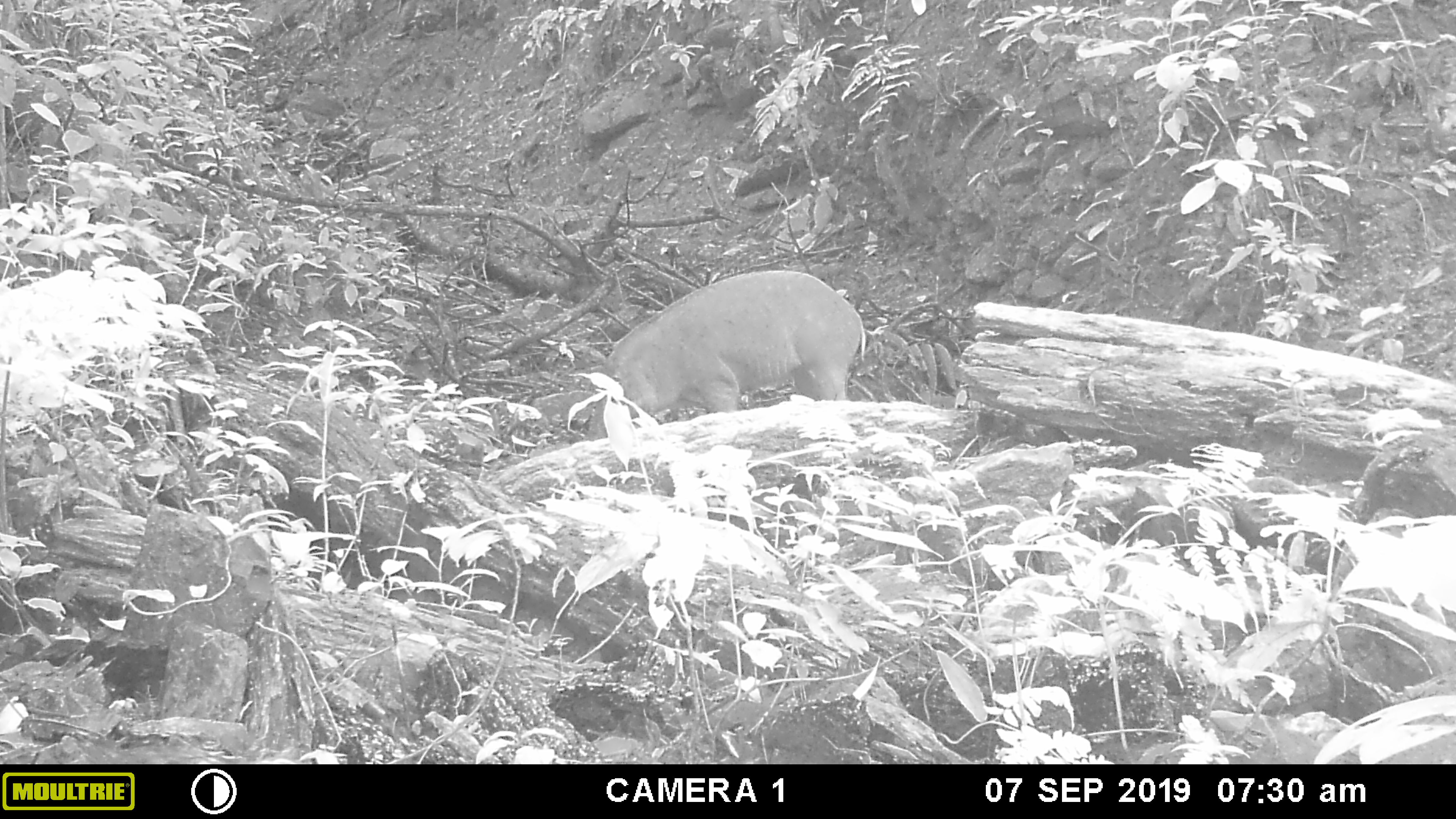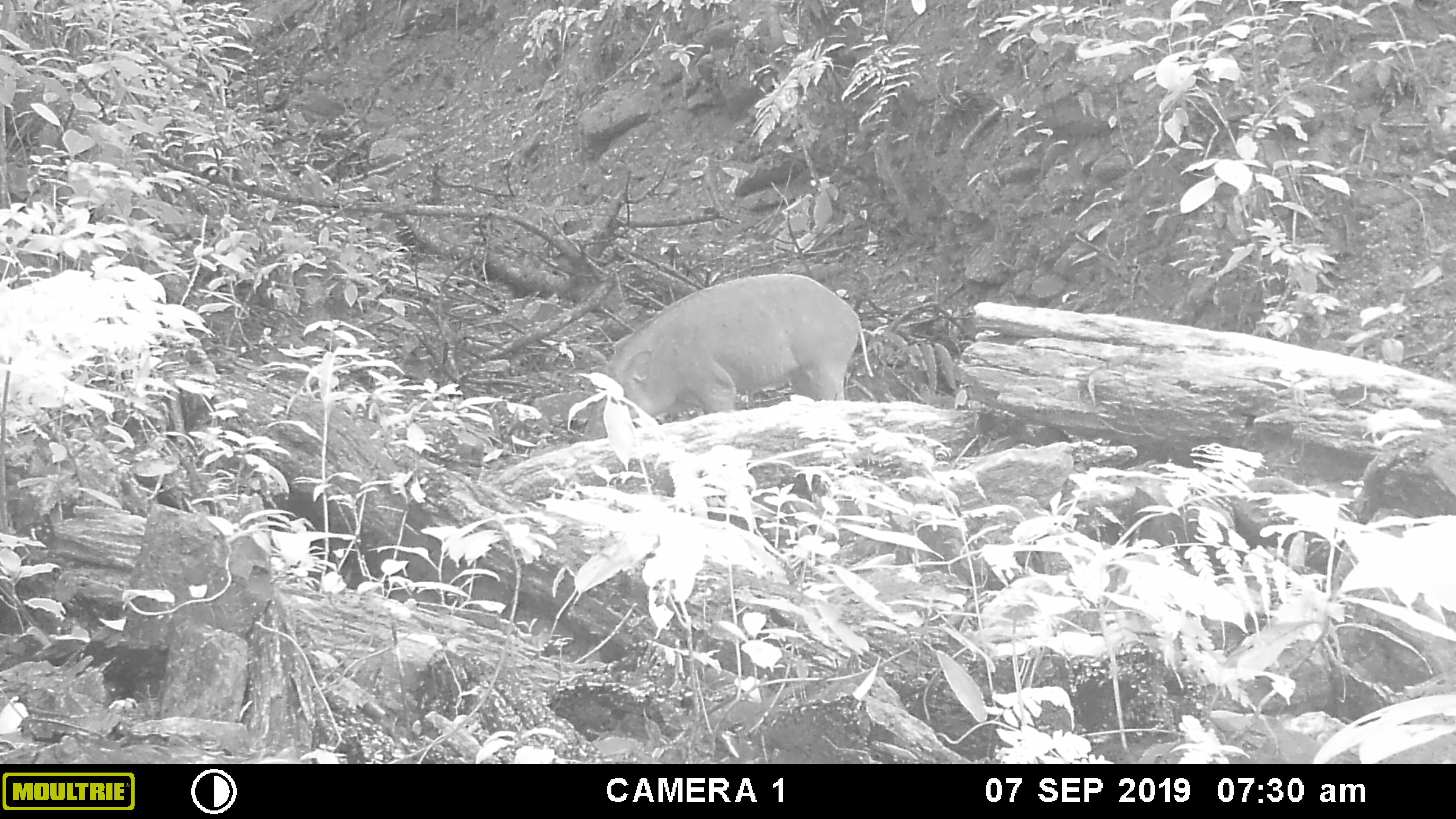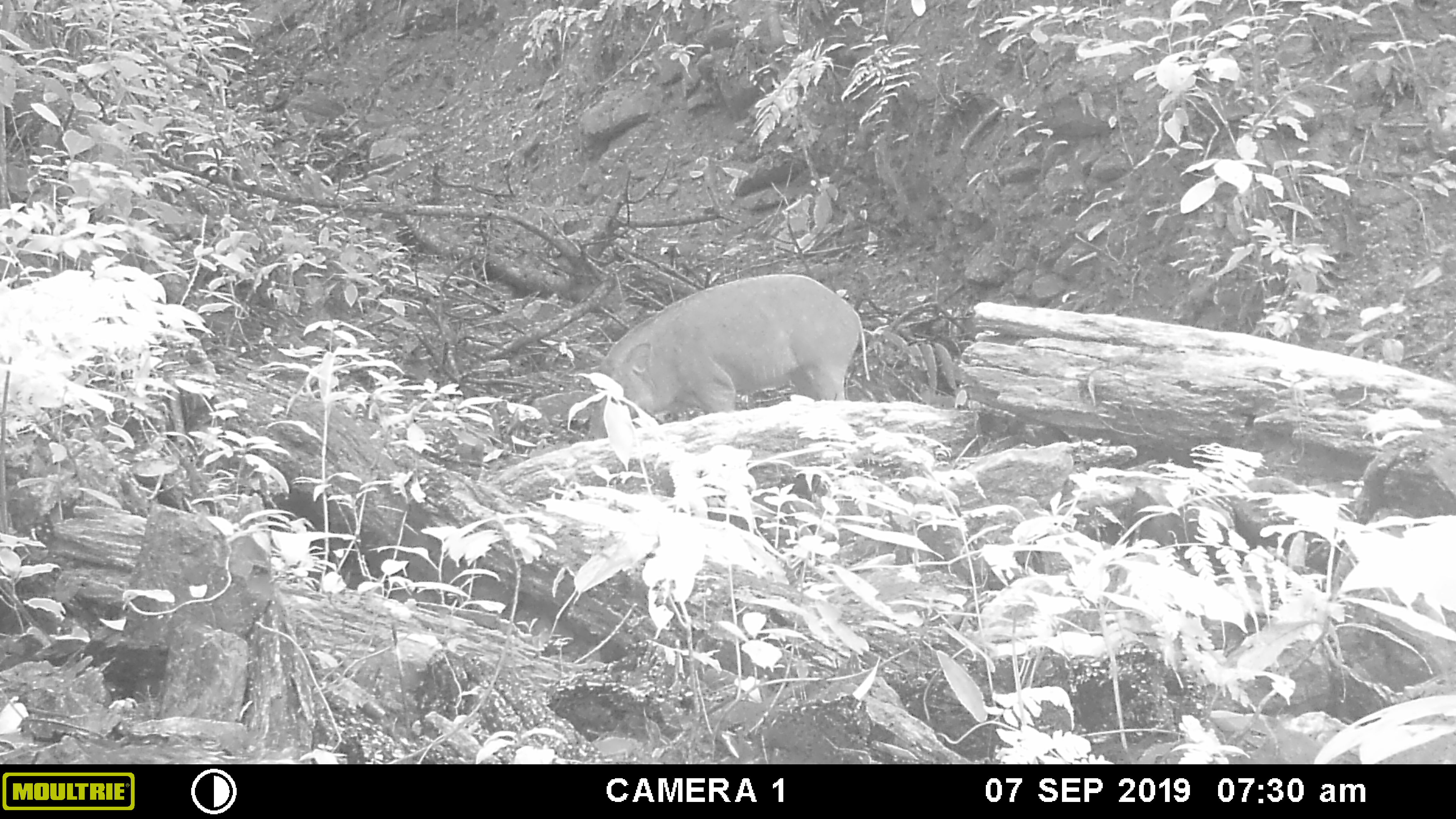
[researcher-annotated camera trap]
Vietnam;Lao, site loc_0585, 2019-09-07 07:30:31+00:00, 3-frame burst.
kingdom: Animalia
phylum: Chordata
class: Mammalia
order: Artiodactyla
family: Suidae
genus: Sus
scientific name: Sus scrofa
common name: eurasian wild pig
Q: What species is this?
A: Eurasian wild pig (Sus scrofa).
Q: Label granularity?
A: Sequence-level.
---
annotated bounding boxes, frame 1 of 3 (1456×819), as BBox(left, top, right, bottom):
eurasian wild pig: BBox(590, 271, 867, 436)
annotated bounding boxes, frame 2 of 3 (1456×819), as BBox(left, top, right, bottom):
eurasian wild pig: BBox(602, 273, 875, 420)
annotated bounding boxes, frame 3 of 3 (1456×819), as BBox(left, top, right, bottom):
eurasian wild pig: BBox(586, 274, 870, 413)